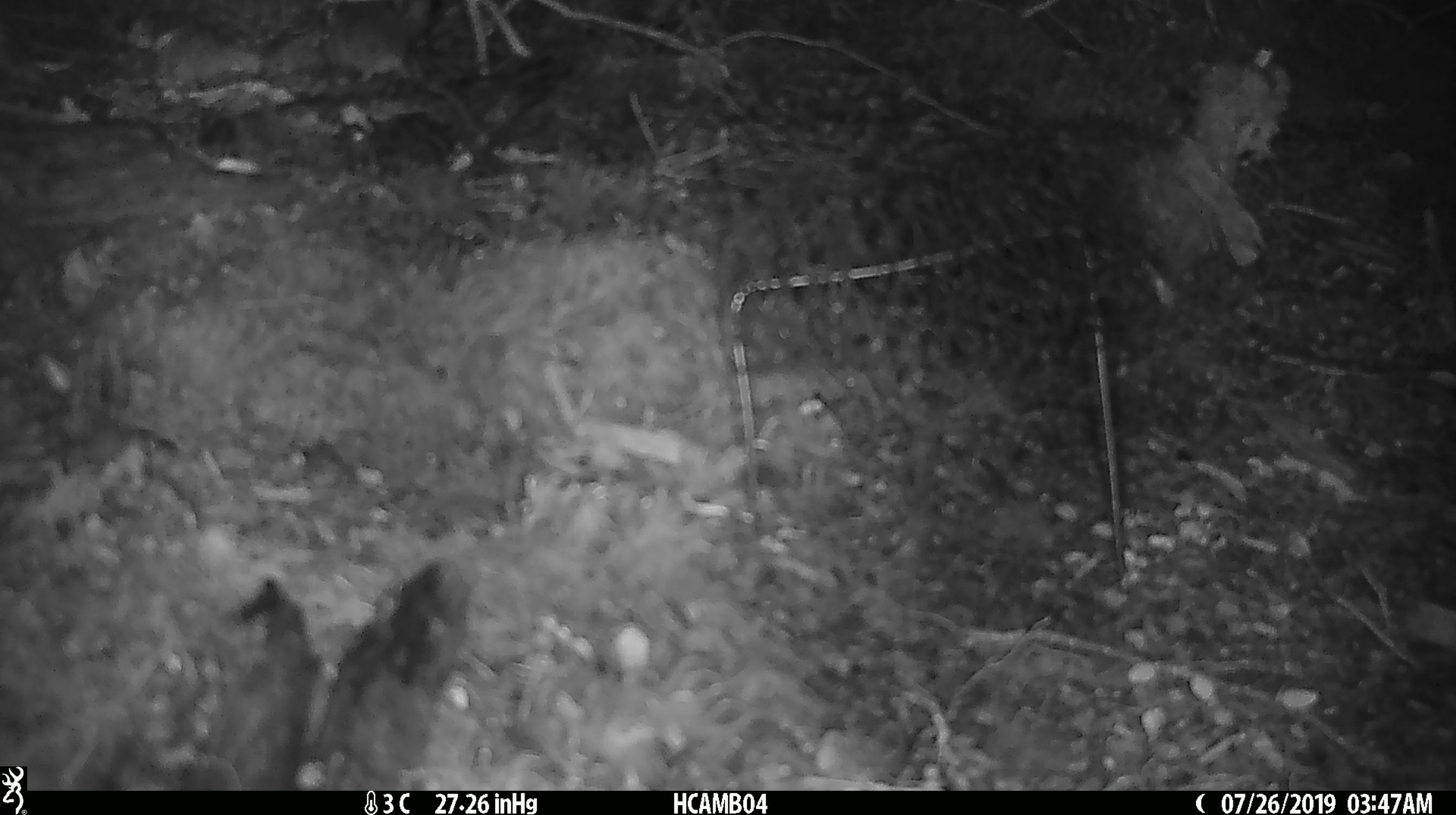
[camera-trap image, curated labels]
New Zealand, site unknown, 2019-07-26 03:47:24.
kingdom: Animalia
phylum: Chordata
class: Mammalia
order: Rodentia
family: Muridae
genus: Mus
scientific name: Mus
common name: mouse